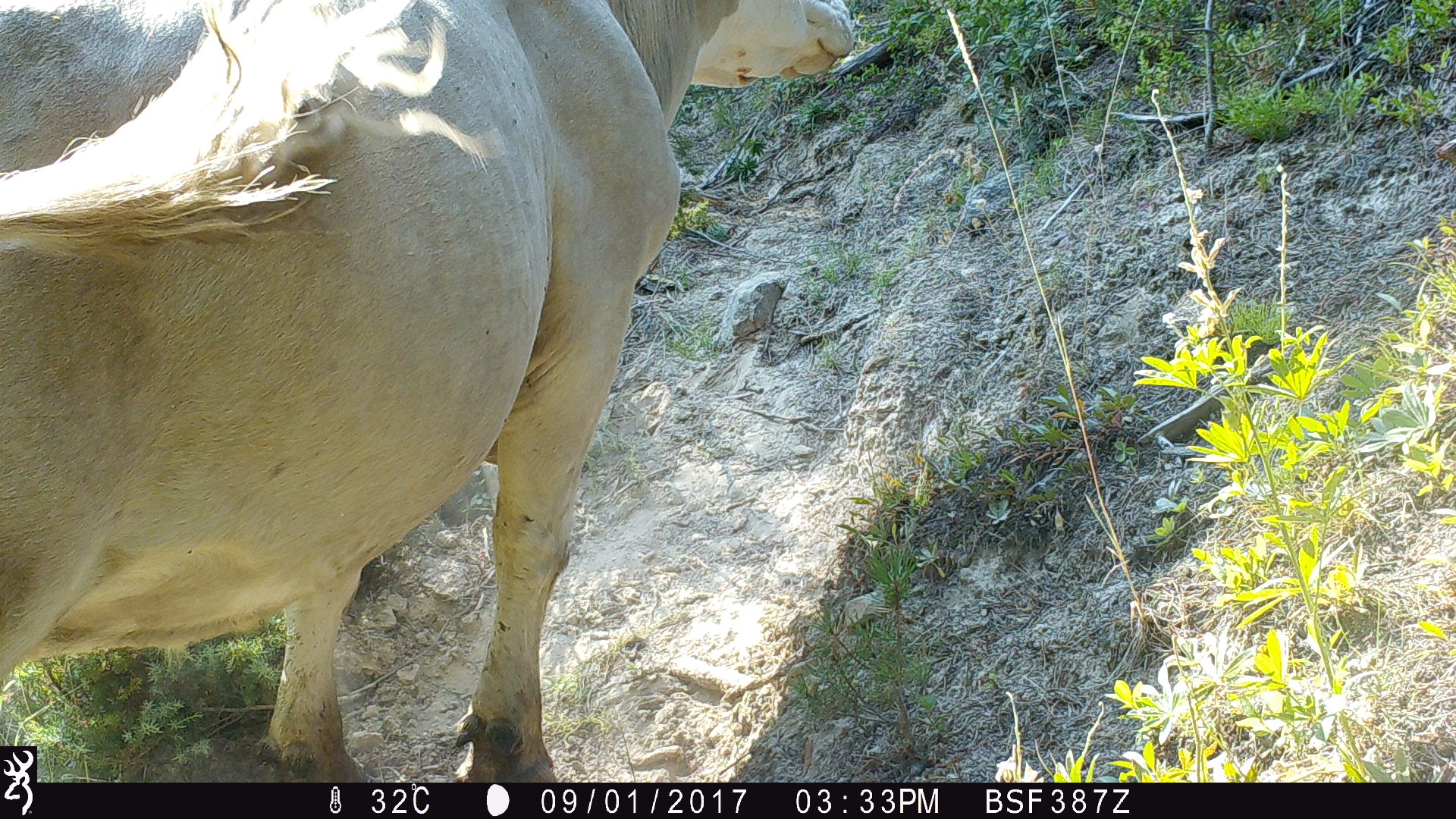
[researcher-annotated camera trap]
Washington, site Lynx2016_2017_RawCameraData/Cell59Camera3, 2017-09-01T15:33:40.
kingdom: Animalia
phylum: Chordata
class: Mammalia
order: Artiodactyla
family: Bovidae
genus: Bos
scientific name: Bos taurus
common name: domestic cattle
Domestic cattle (Bos taurus). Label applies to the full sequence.